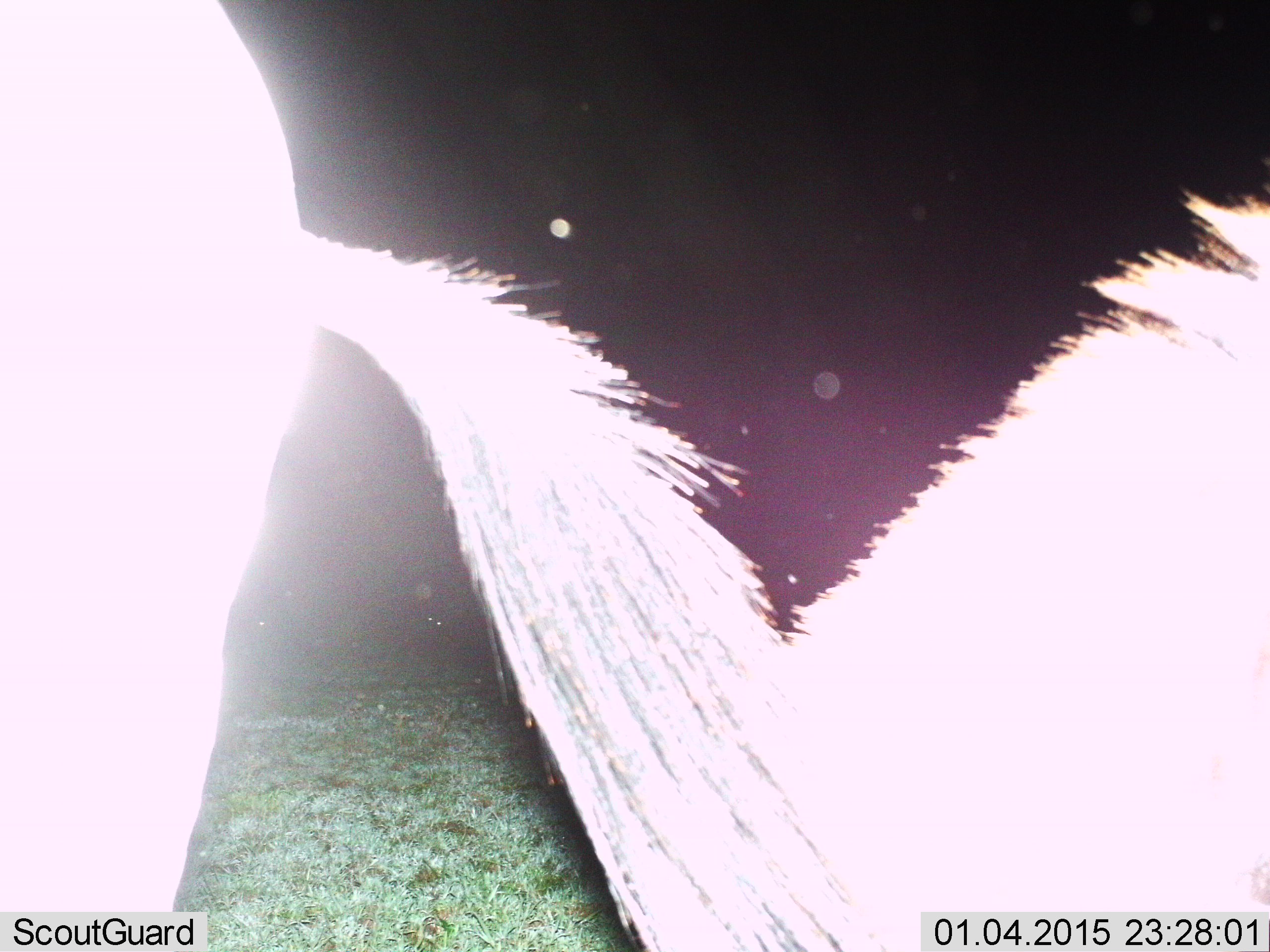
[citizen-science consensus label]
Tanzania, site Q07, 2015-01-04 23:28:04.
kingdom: Animalia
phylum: Chordata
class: Mammalia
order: Artiodactyla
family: Bovidae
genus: Connochaetes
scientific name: Connochaetes taurinus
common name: blue wildebeest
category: wildebeest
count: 2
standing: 90%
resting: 10%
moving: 10%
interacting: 0%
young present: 0%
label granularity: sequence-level